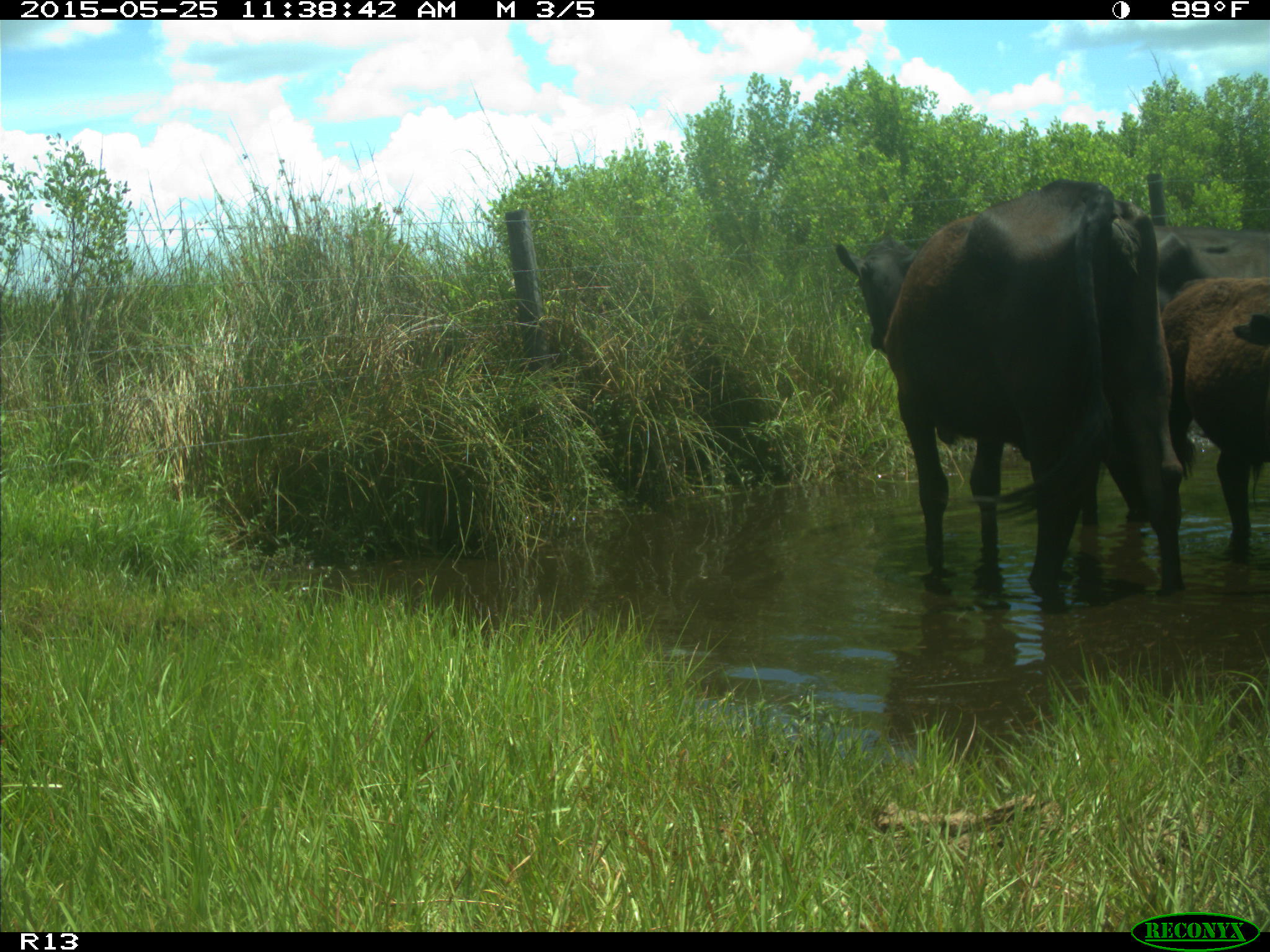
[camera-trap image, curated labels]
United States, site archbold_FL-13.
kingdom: Animalia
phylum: Chordata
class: Mammalia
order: Artiodactyla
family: Bovidae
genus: Bos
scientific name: Bos taurus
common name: domestic cow